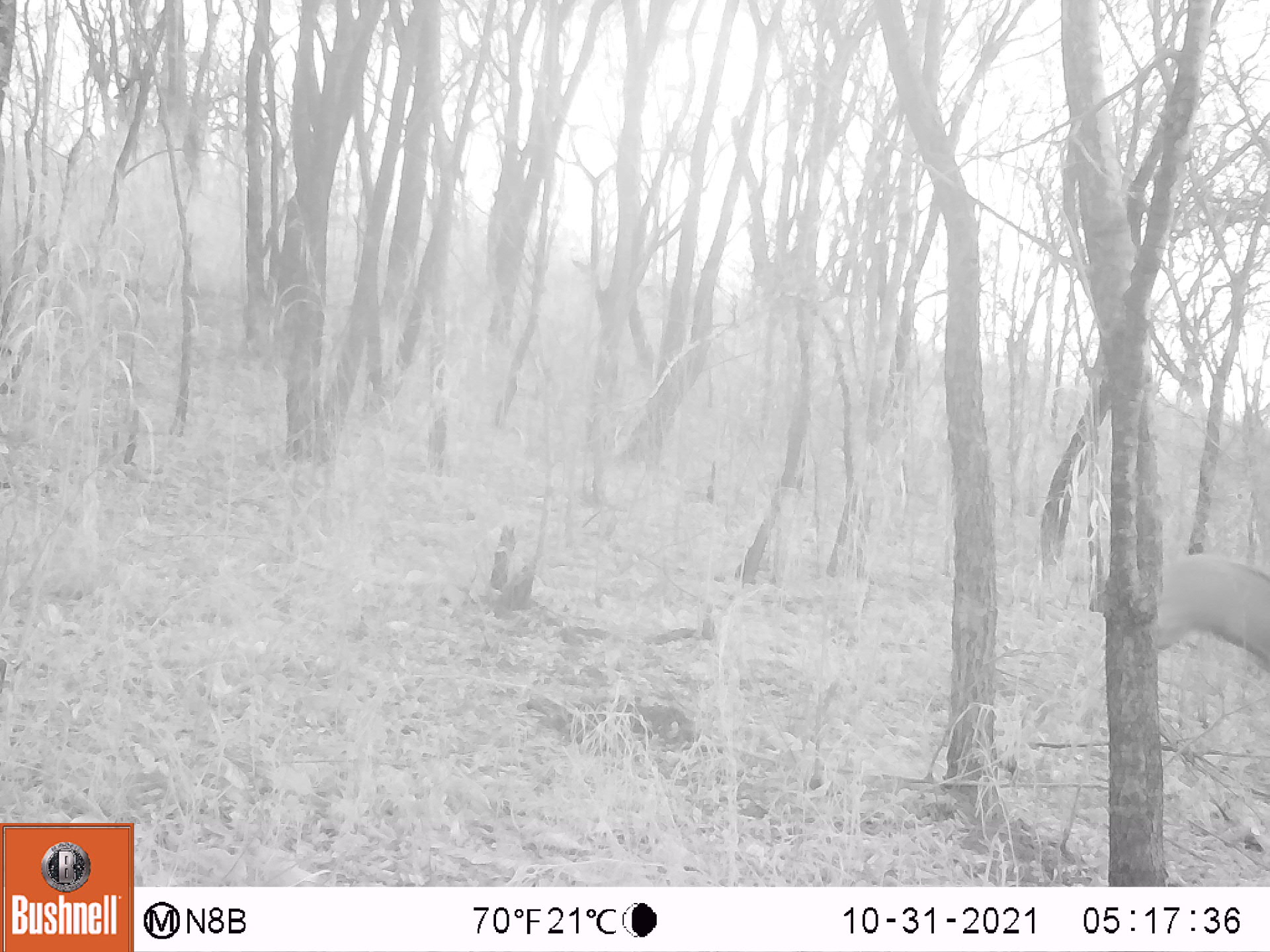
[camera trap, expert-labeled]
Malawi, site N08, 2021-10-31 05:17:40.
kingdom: Animalia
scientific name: Animalia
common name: other animal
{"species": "other animal (Animalia)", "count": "1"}